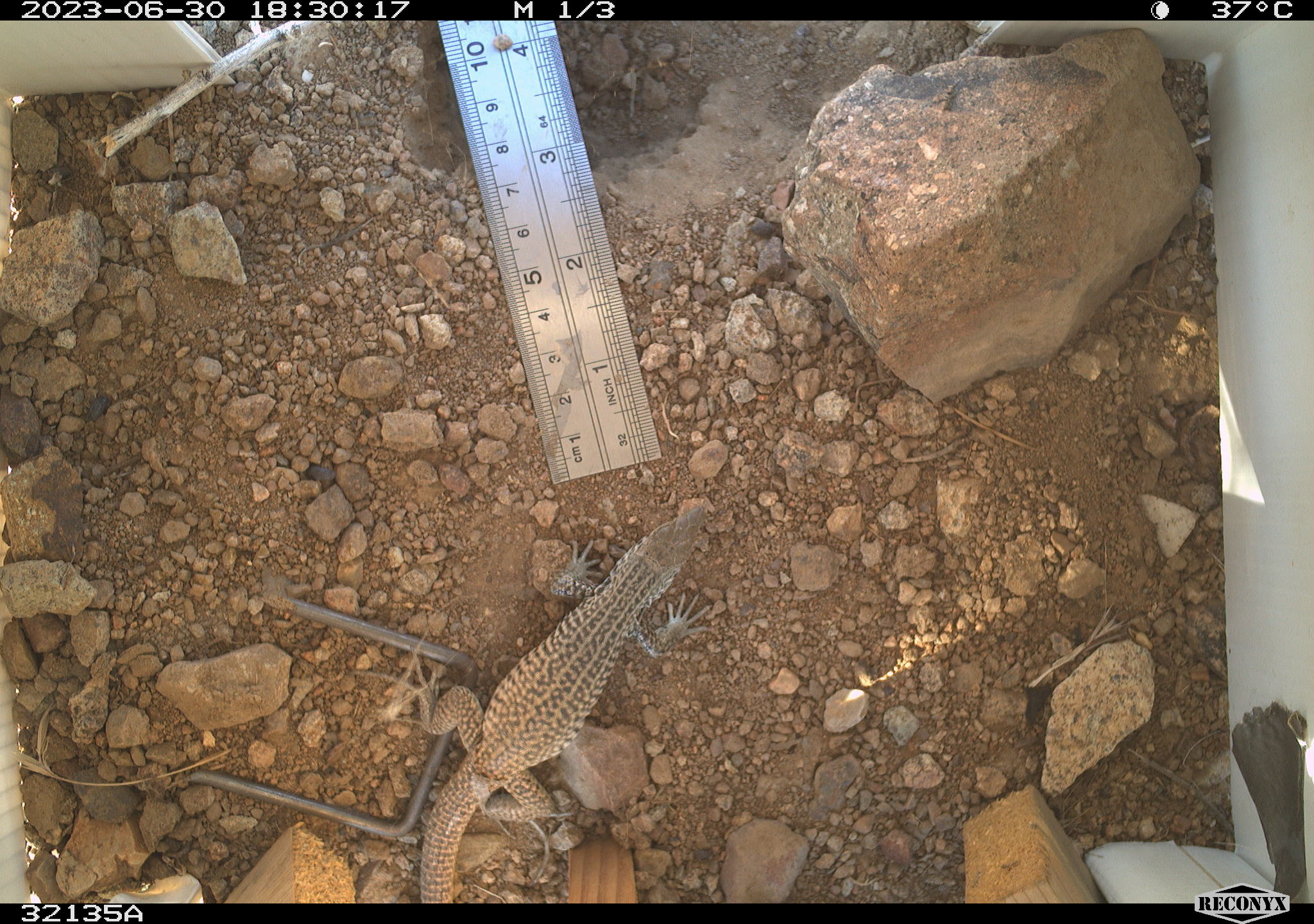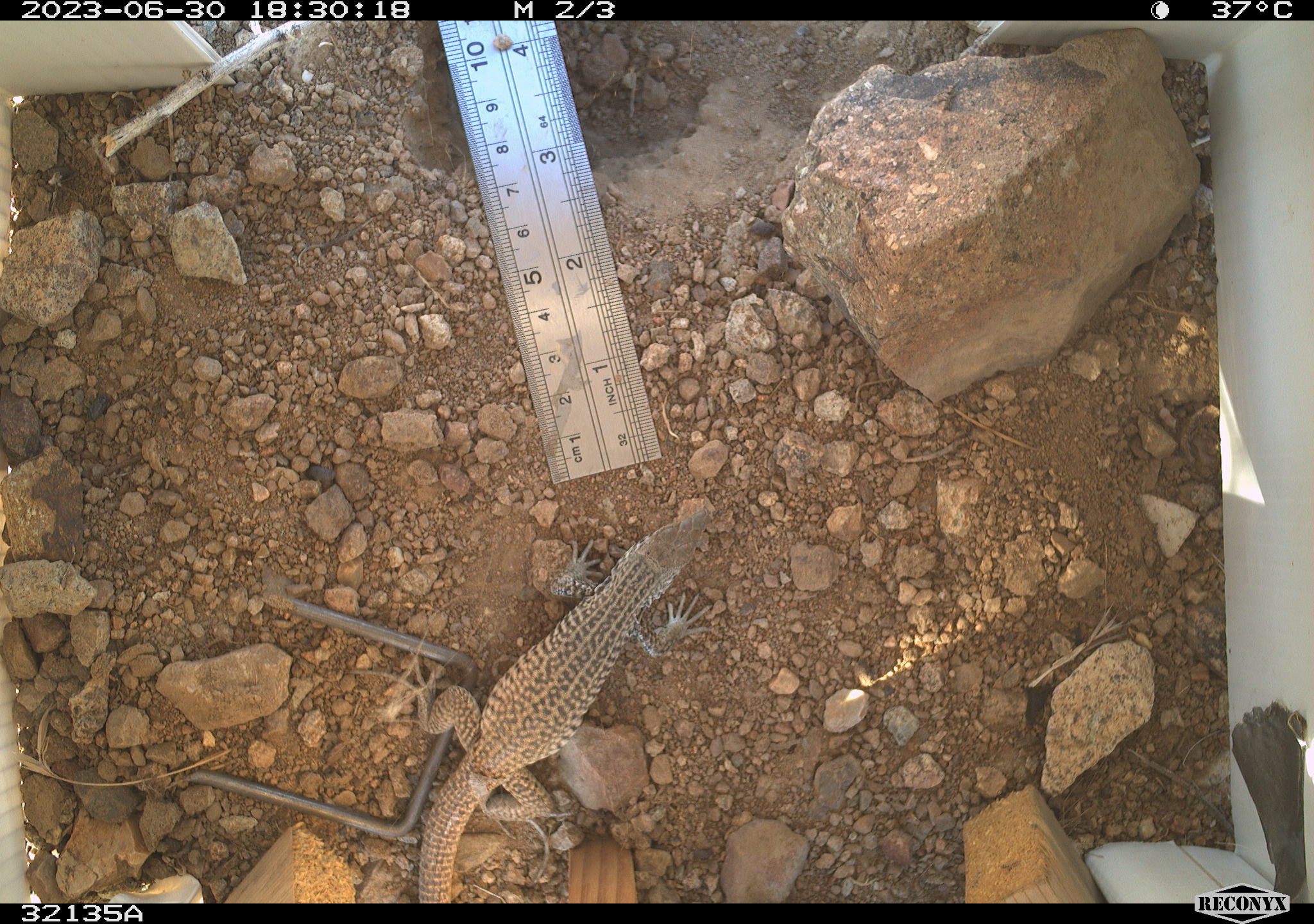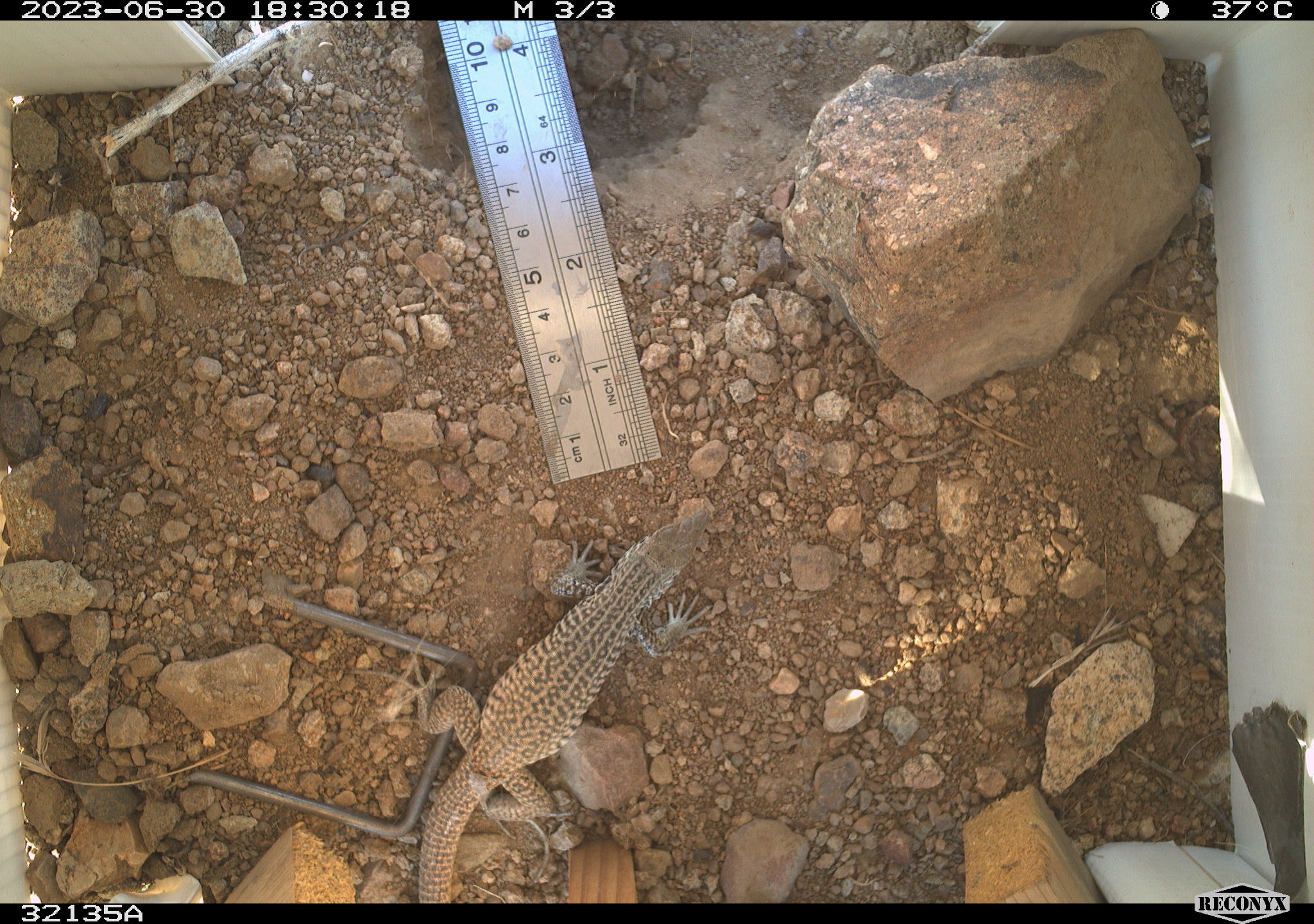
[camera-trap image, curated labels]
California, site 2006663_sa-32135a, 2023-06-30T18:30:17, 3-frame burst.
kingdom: Animalia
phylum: Chordata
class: Reptilia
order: Squamata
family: Teiidae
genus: Aspidoscelis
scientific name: Aspidoscelis tigris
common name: western whiptail